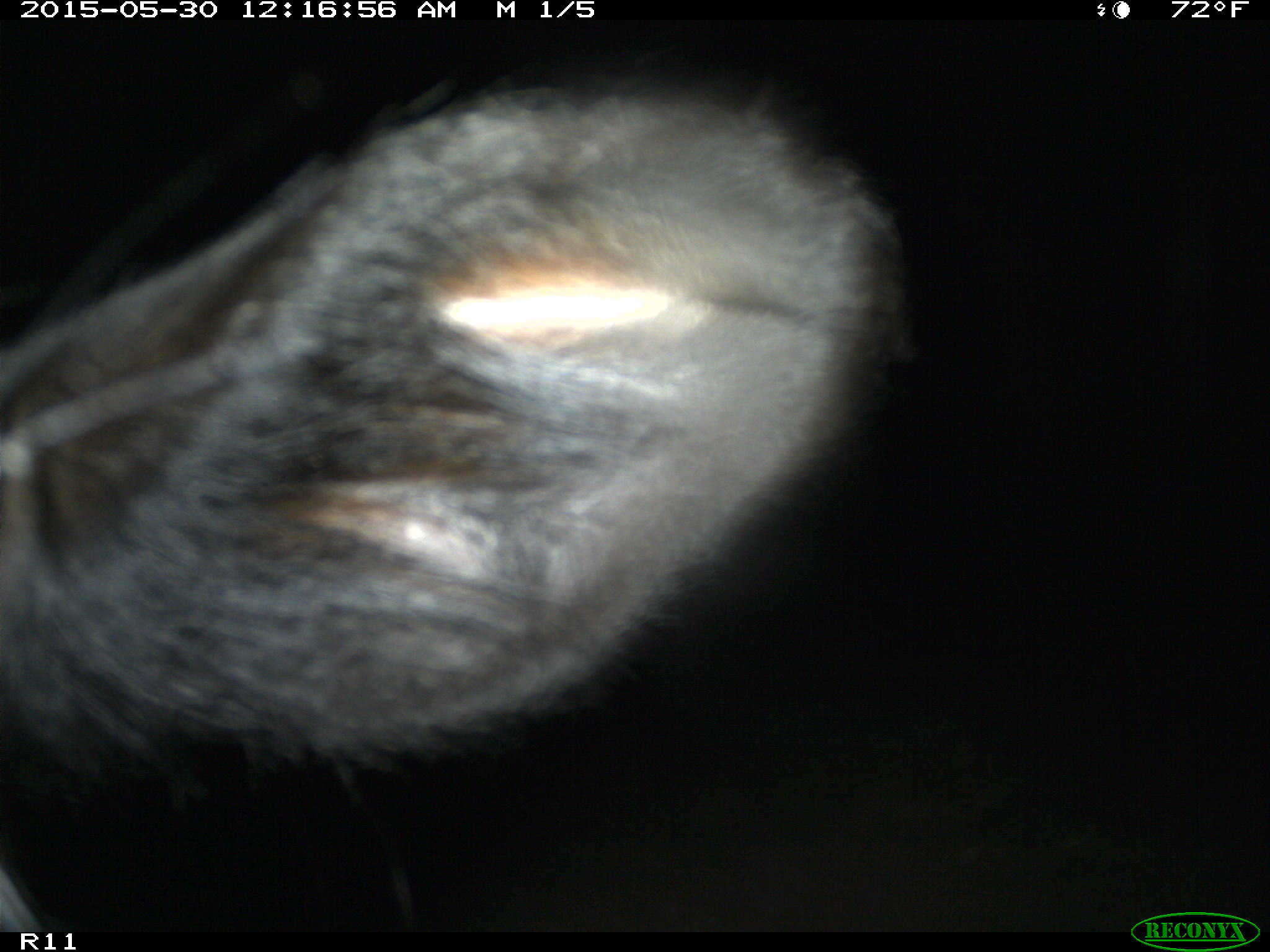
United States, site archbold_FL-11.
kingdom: Animalia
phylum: Chordata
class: Mammalia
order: Artiodactyla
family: Bovidae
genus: Bos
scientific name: Bos taurus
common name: domestic cow